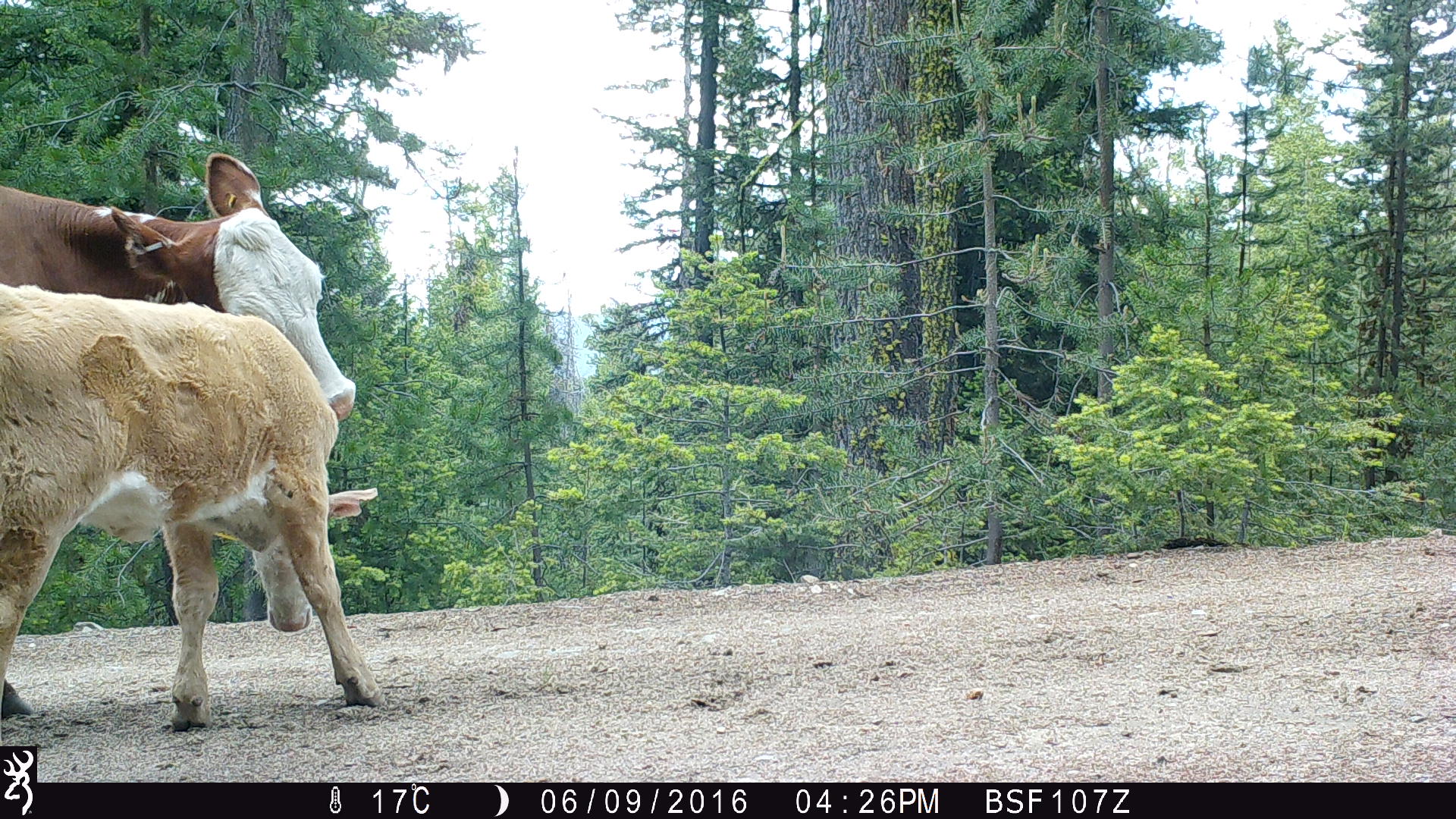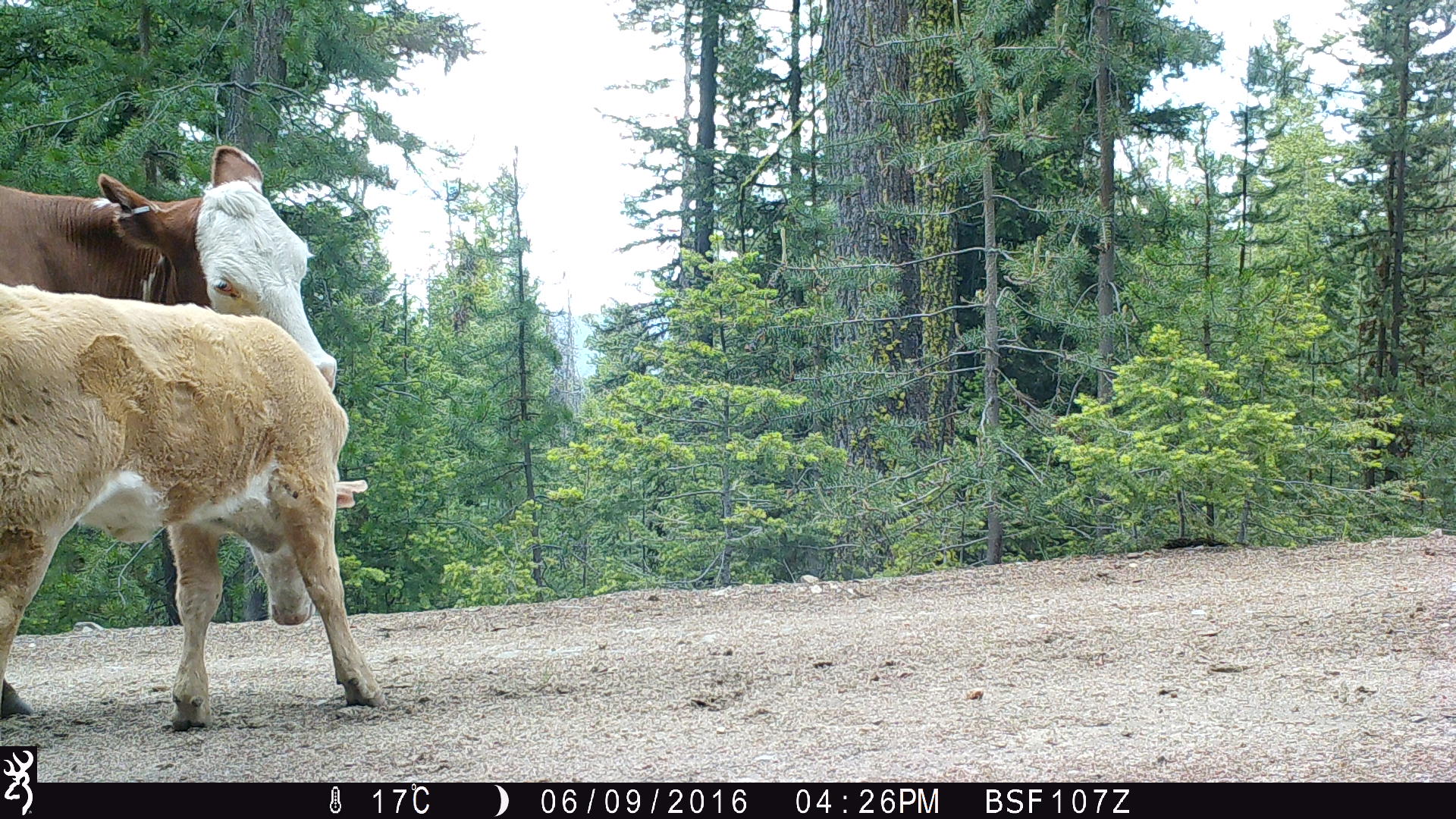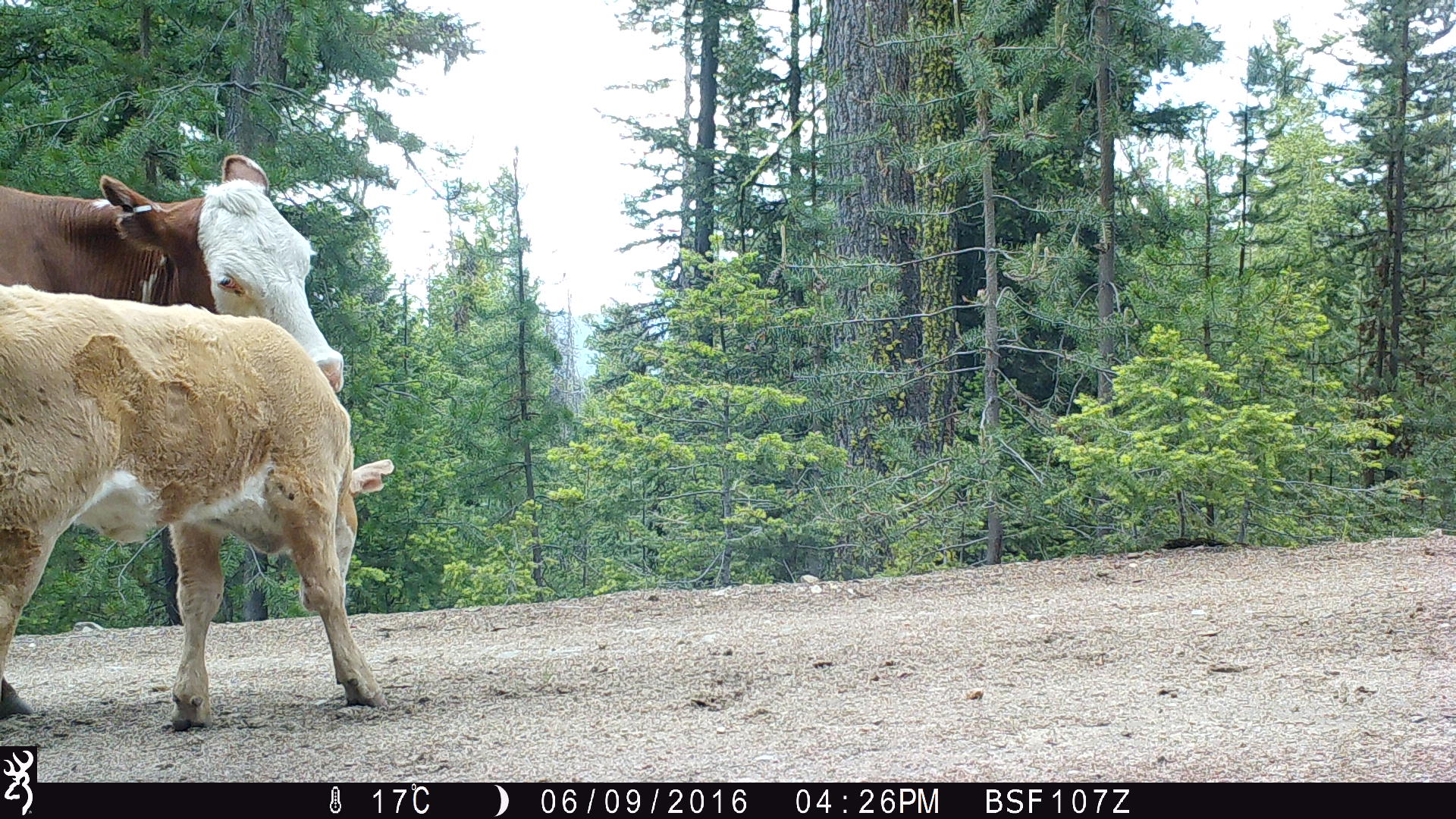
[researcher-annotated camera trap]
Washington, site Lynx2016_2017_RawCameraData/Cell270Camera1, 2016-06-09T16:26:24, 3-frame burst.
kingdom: Animalia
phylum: Chordata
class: Mammalia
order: Artiodactyla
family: Bovidae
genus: Bos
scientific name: Bos taurus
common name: domestic cattle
Domestic cattle (Bos taurus). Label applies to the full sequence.